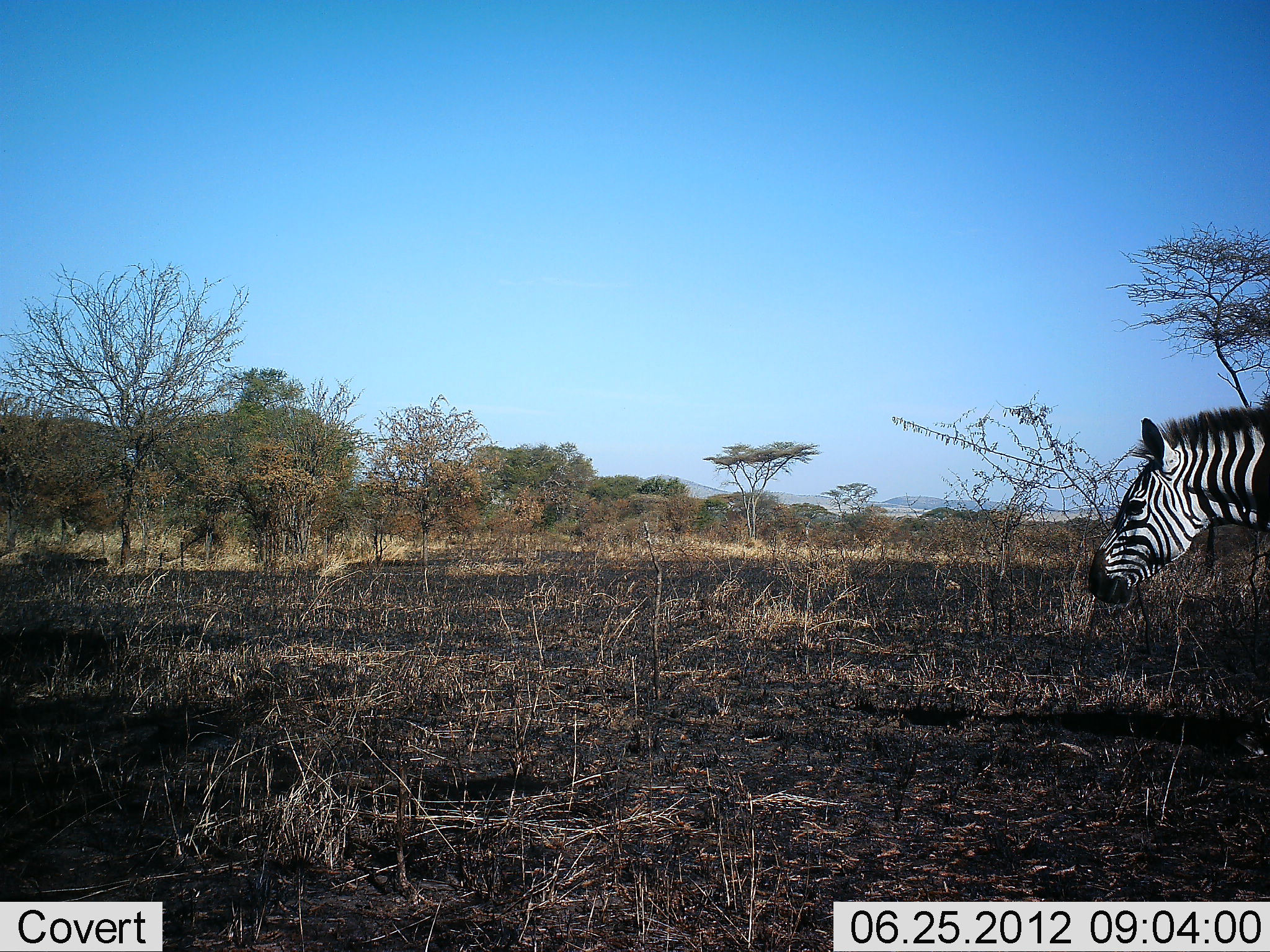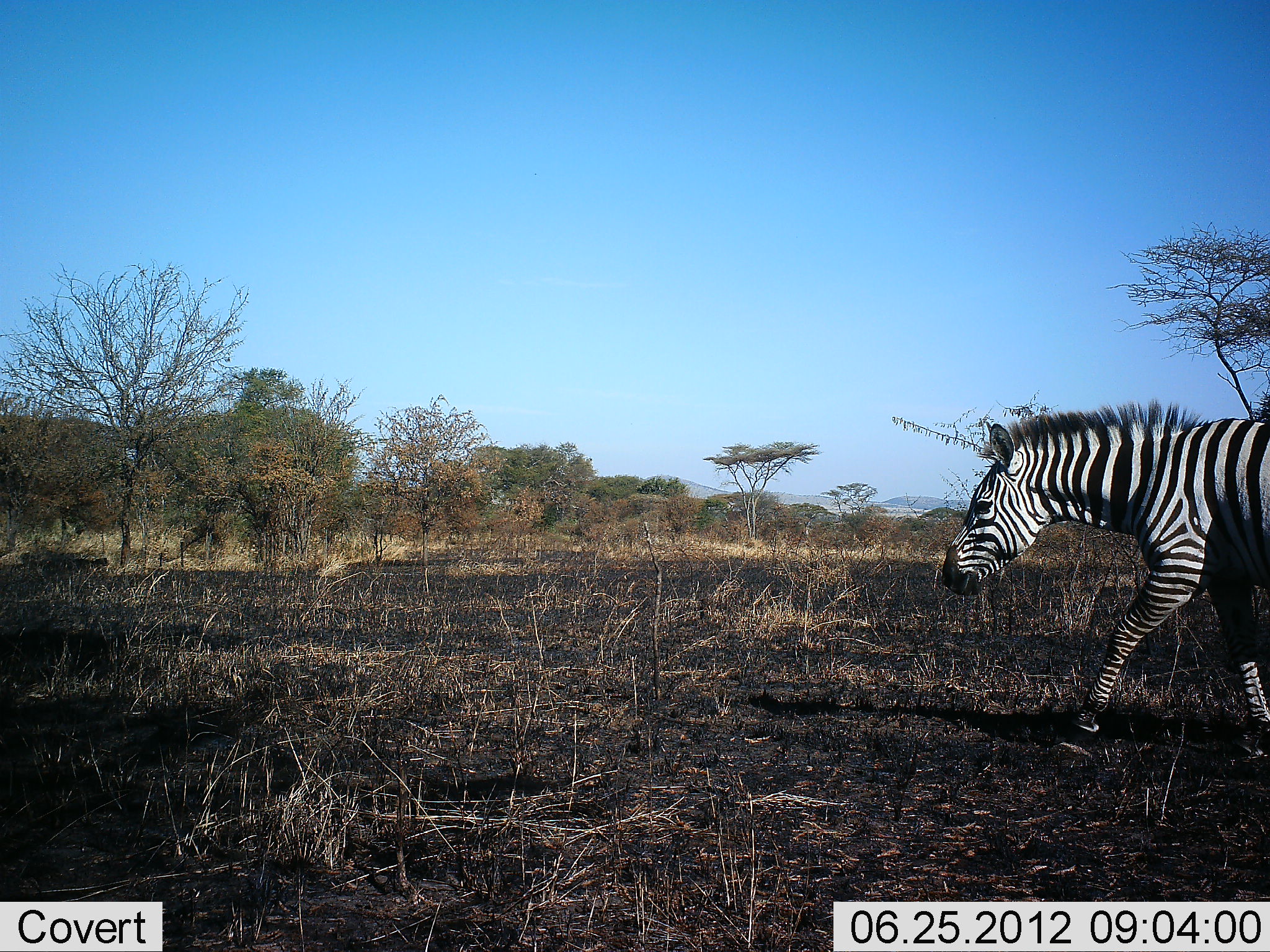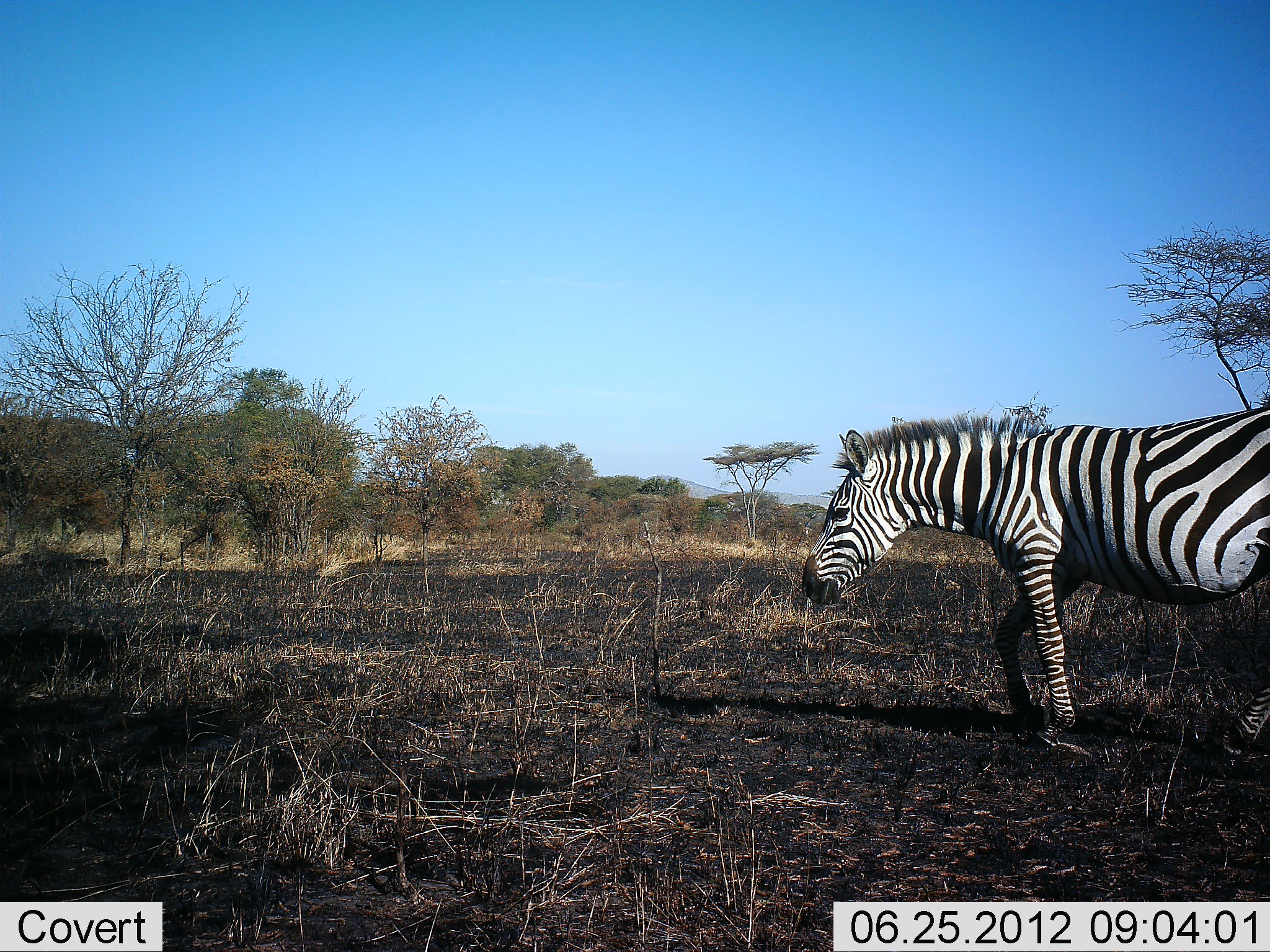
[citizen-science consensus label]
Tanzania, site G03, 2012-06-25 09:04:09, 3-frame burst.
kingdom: Animalia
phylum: Chordata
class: Mammalia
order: Perissodactyla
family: Equidae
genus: Equus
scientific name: Equus quagga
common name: plains zebra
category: zebra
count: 1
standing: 0%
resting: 0%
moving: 100%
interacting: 0%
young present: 0%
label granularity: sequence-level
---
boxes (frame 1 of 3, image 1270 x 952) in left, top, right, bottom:
animal: 1087, 395, 1270, 605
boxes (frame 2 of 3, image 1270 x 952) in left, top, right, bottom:
animal: 941, 397, 1270, 760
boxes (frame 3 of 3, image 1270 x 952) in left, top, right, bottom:
animal: 800, 402, 1270, 760